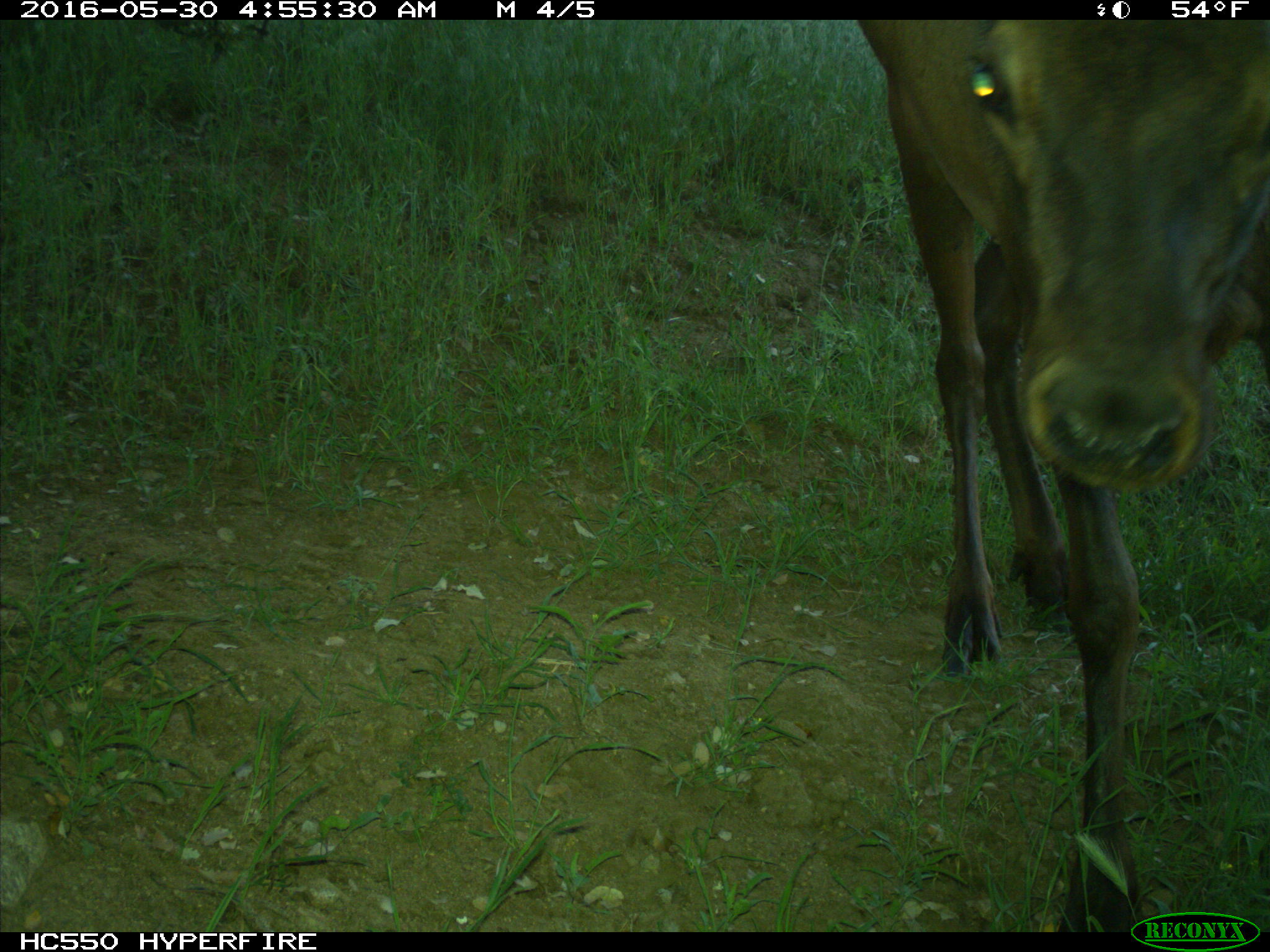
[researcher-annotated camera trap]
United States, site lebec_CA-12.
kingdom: Animalia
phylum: Chordata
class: Mammalia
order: Artiodactyla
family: Cervidae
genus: Cervus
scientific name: Cervus canadensis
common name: elk